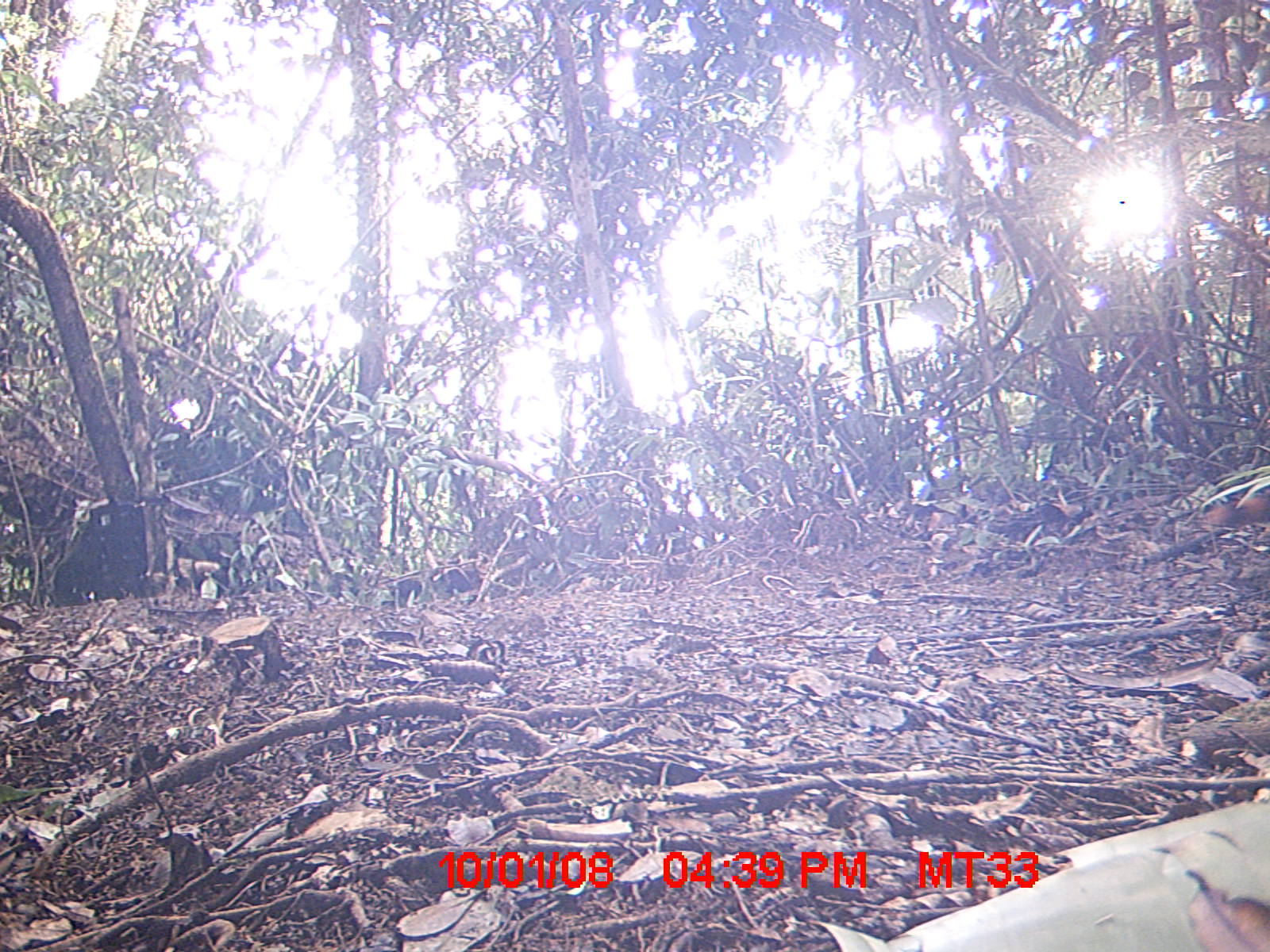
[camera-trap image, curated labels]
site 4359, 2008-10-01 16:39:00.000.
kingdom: Animalia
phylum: Chordata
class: Aves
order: Coraciiformes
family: Brachypteraciidae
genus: Brachypteracias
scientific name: Brachypteracias squamiger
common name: scaly ground-roller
Brachypteracias squamiger (scaly ground-roller), count 1.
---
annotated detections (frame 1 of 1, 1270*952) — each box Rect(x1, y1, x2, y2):
brachypteracias squamiger: Rect(1202, 493, 1269, 529)